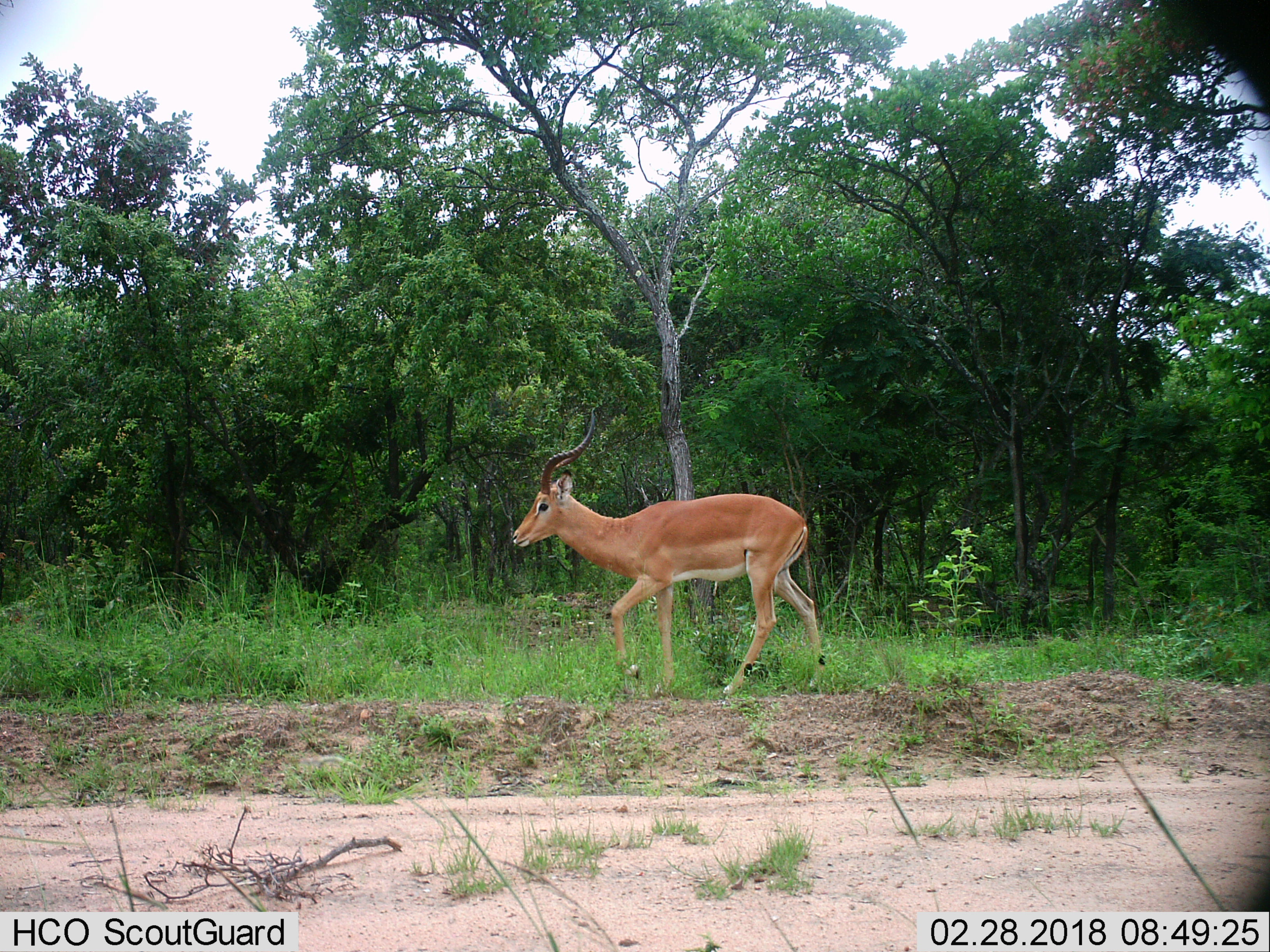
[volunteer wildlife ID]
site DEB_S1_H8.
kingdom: Animalia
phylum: Chordata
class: Mammalia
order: Artiodactyla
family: Bovidae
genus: Aepyceros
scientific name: Aepyceros melampus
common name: impala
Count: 1.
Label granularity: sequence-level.